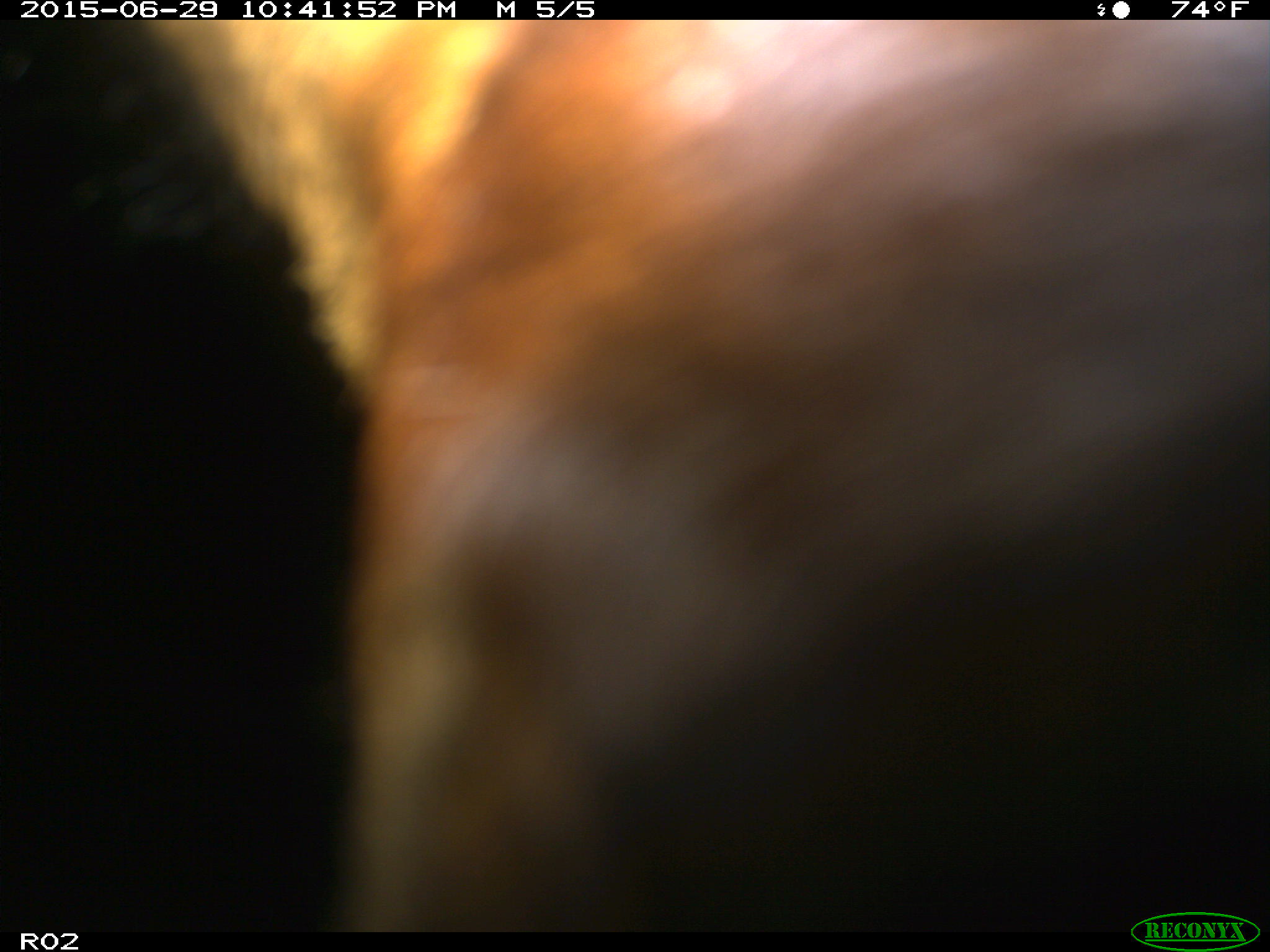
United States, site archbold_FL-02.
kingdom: Animalia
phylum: Chordata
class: Mammalia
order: Artiodactyla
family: Bovidae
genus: Bos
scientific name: Bos taurus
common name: domestic cow